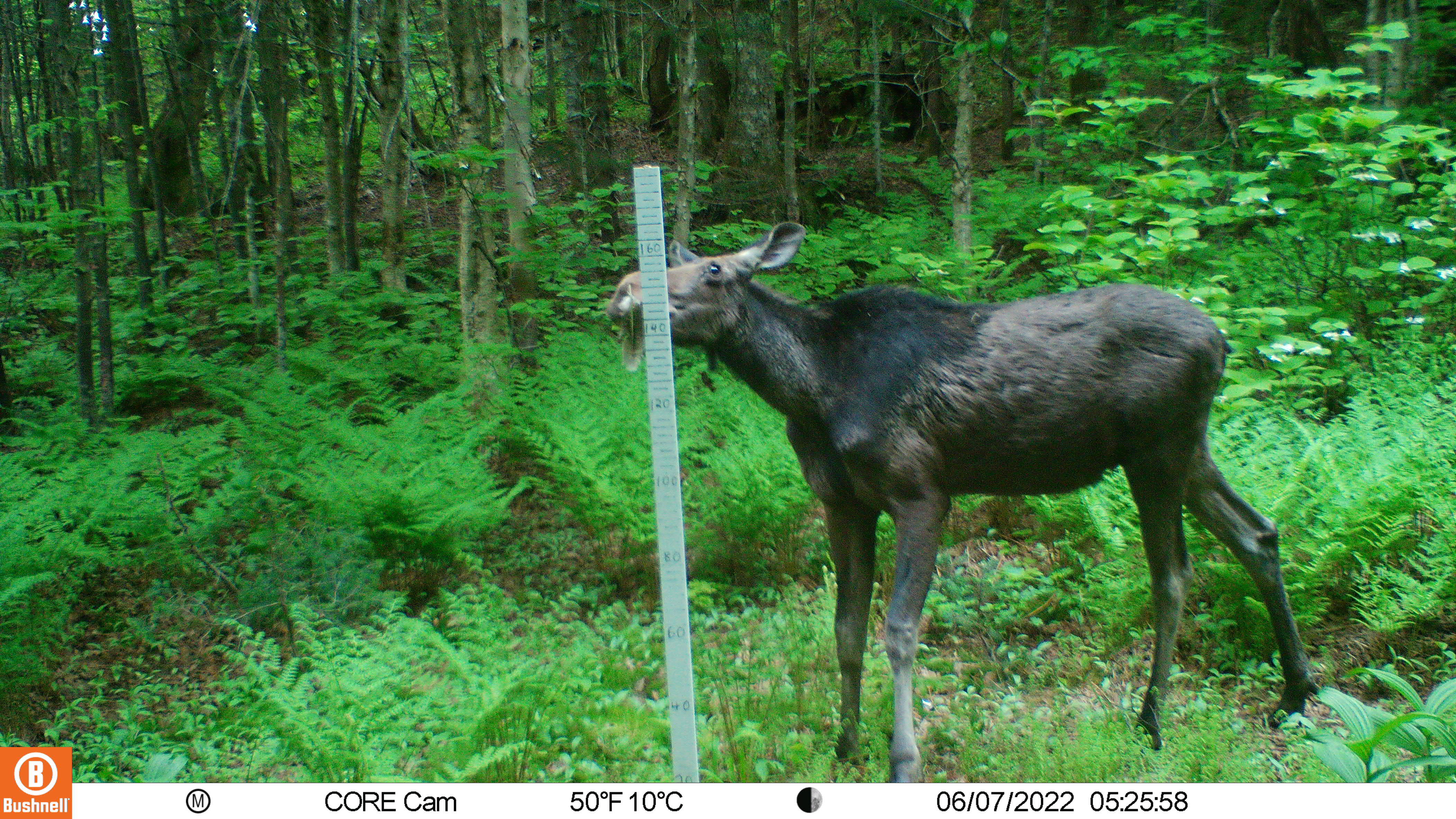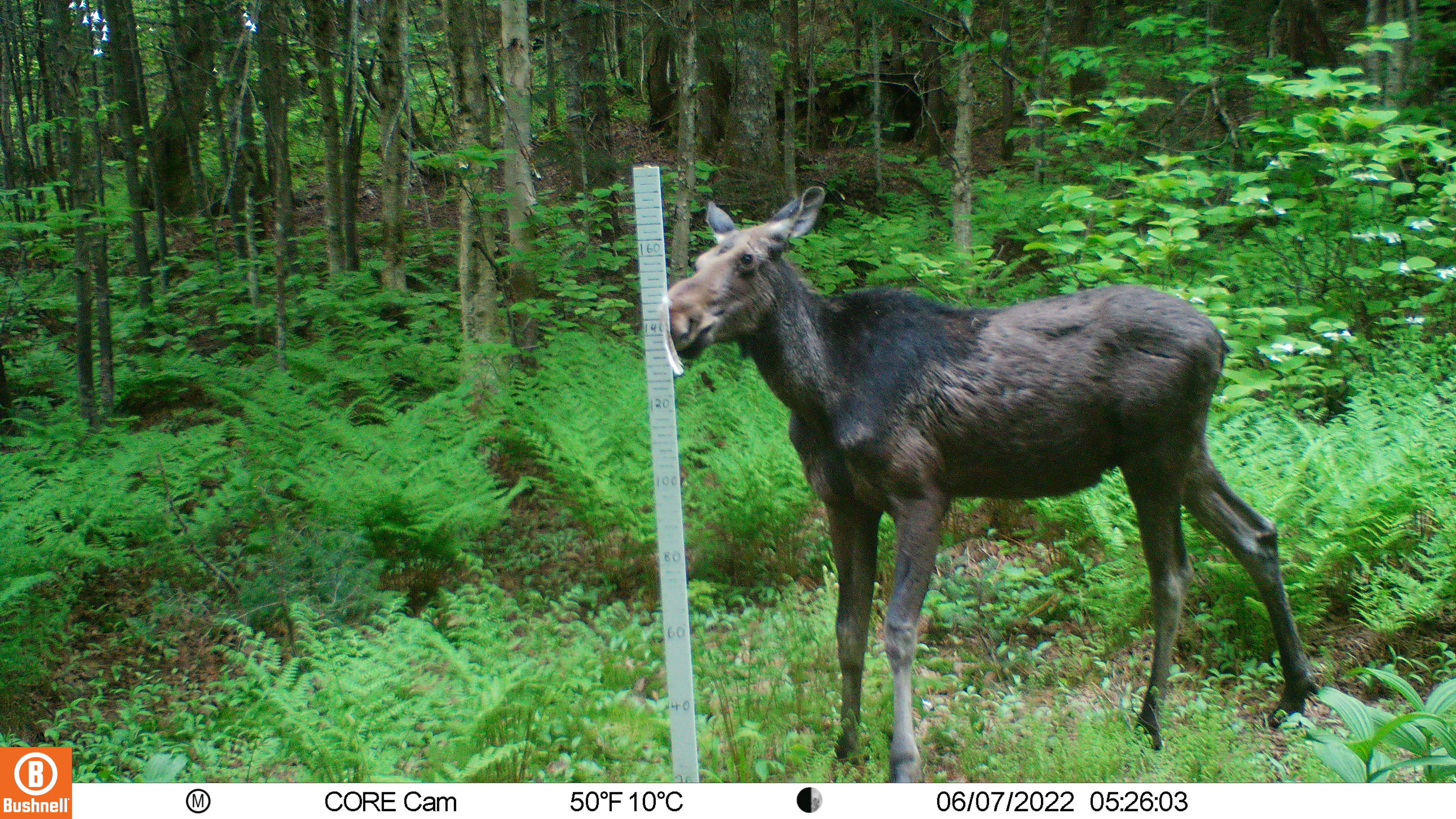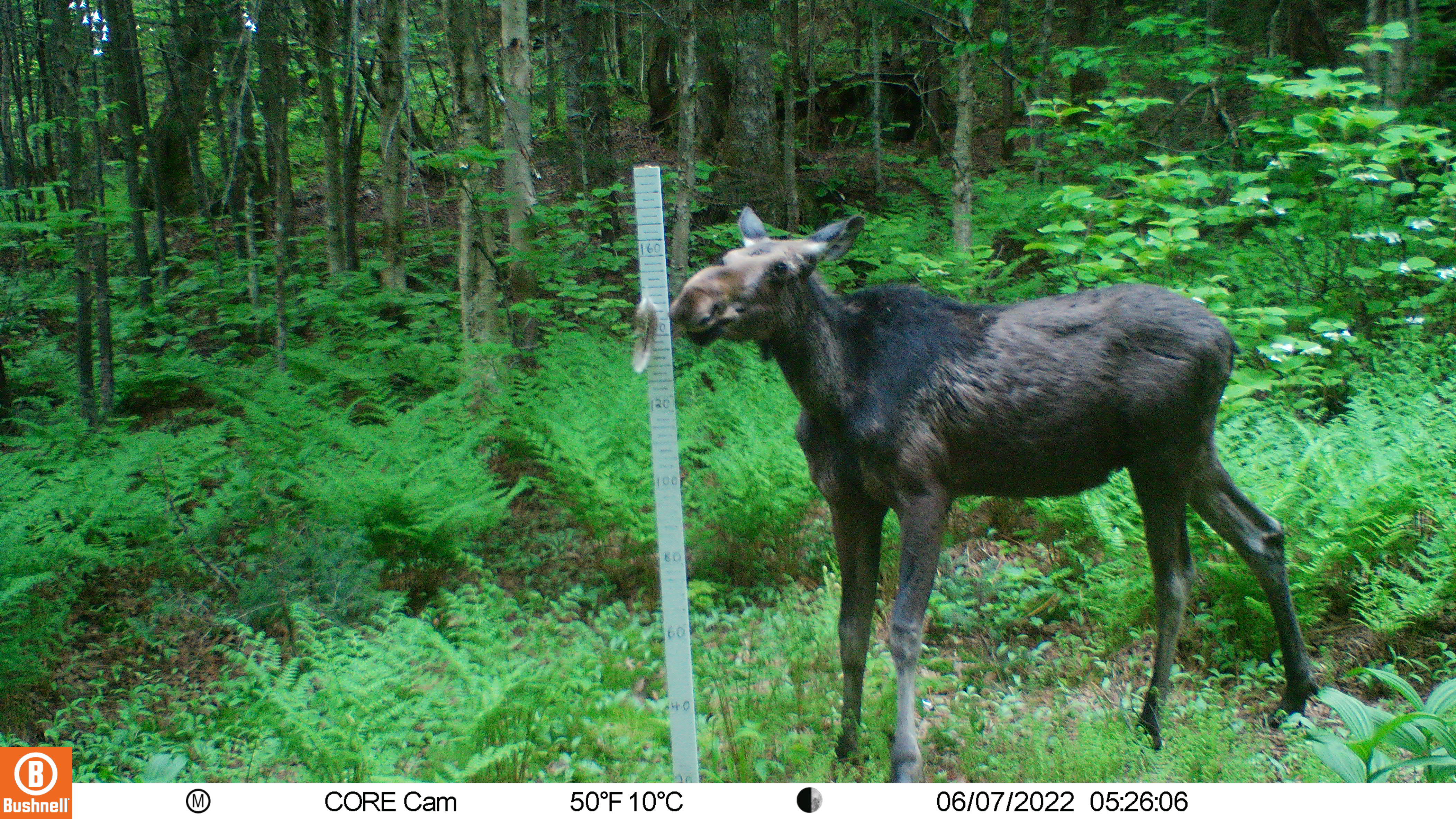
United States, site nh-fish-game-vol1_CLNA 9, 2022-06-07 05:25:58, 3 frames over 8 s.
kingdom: Animalia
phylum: Chordata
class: Mammalia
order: Artiodactyla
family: Cervidae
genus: Alces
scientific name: Alces alces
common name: moose